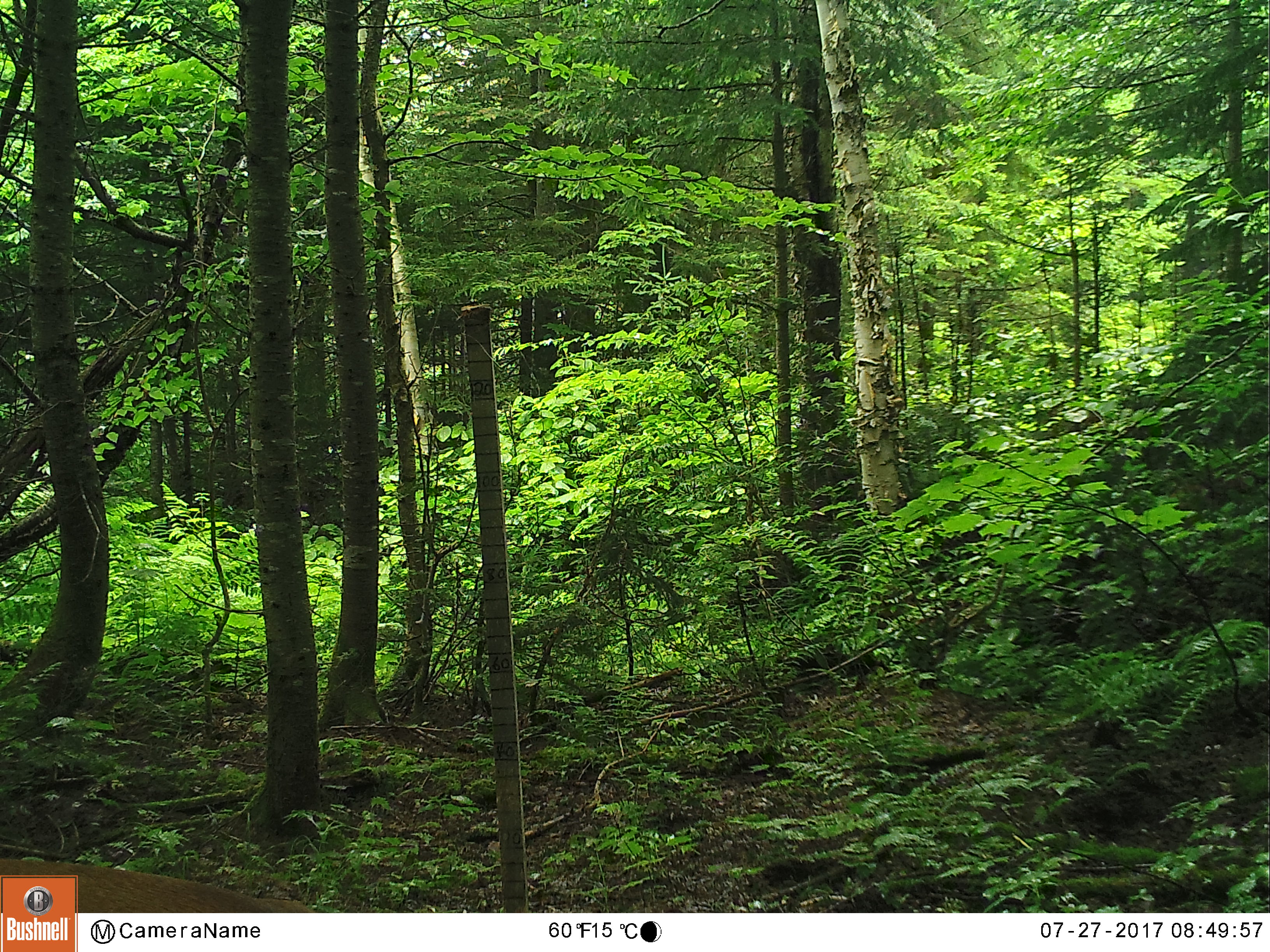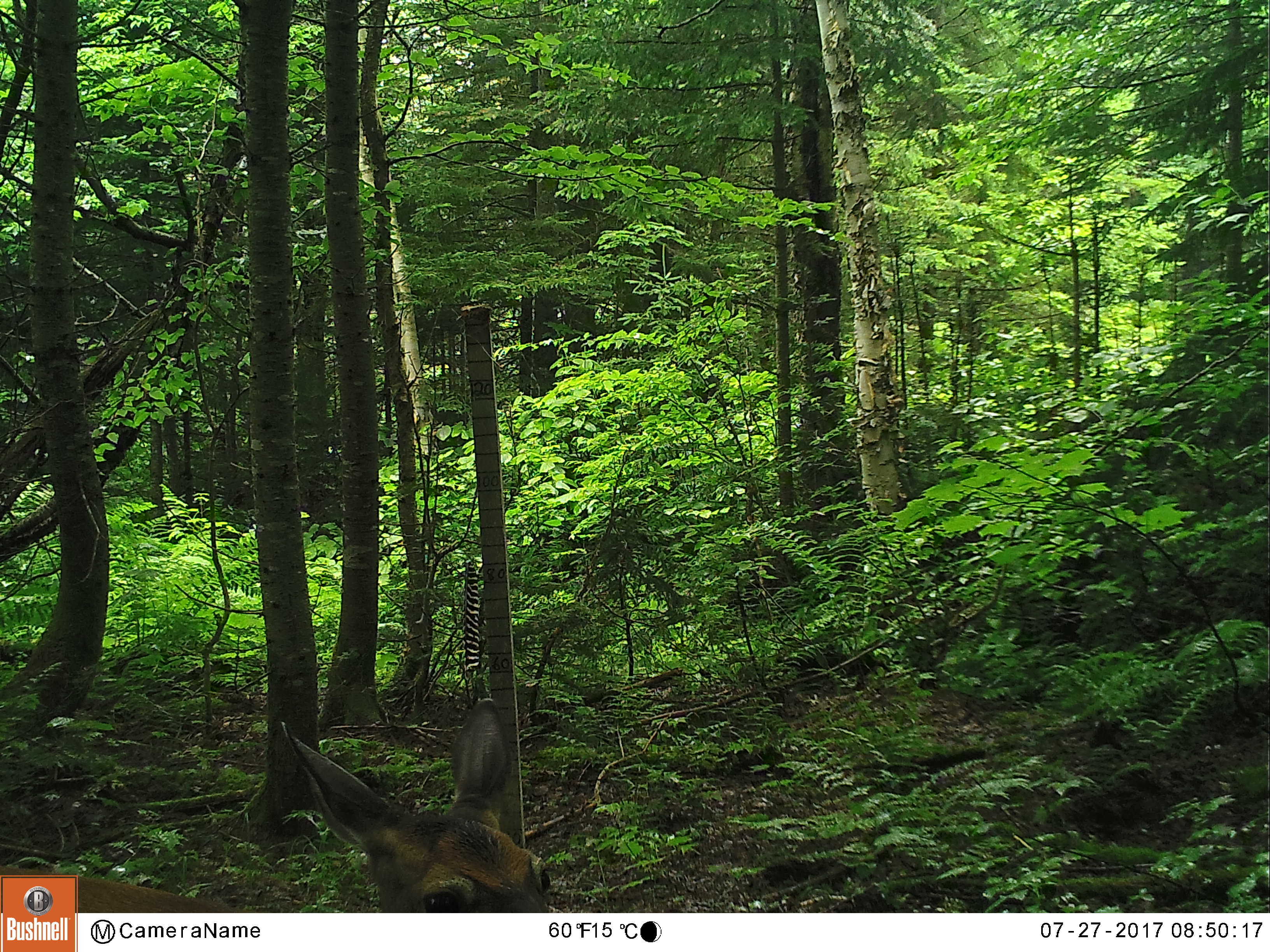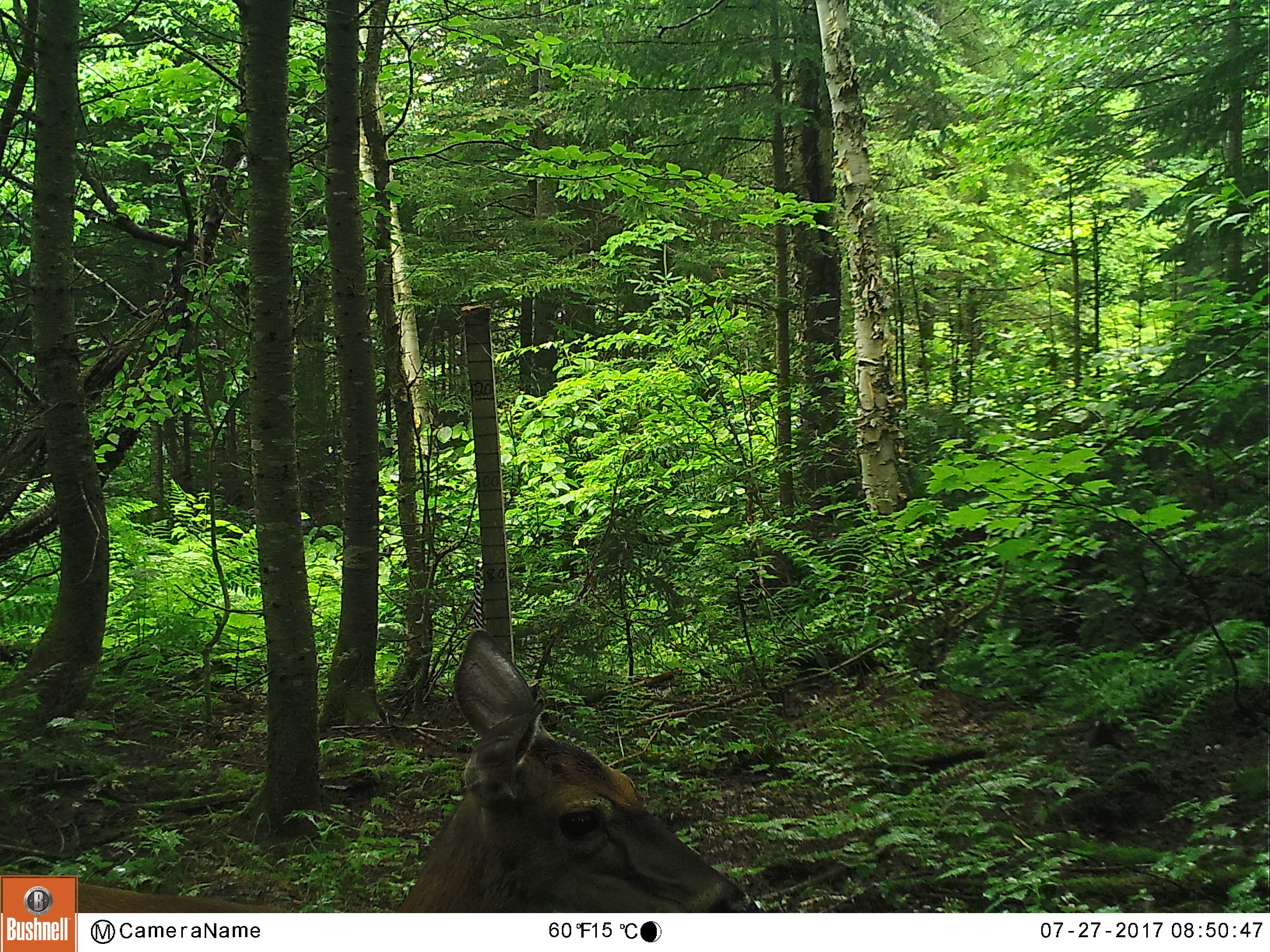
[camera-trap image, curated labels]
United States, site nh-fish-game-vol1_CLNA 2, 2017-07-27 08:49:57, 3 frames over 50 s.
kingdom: Animalia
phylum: Chordata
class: Mammalia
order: Artiodactyla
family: Cervidae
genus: Odocoileus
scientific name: Odocoileus virginianus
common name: white-tailed deer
White-tailed deer (Odocoileus virginianus).